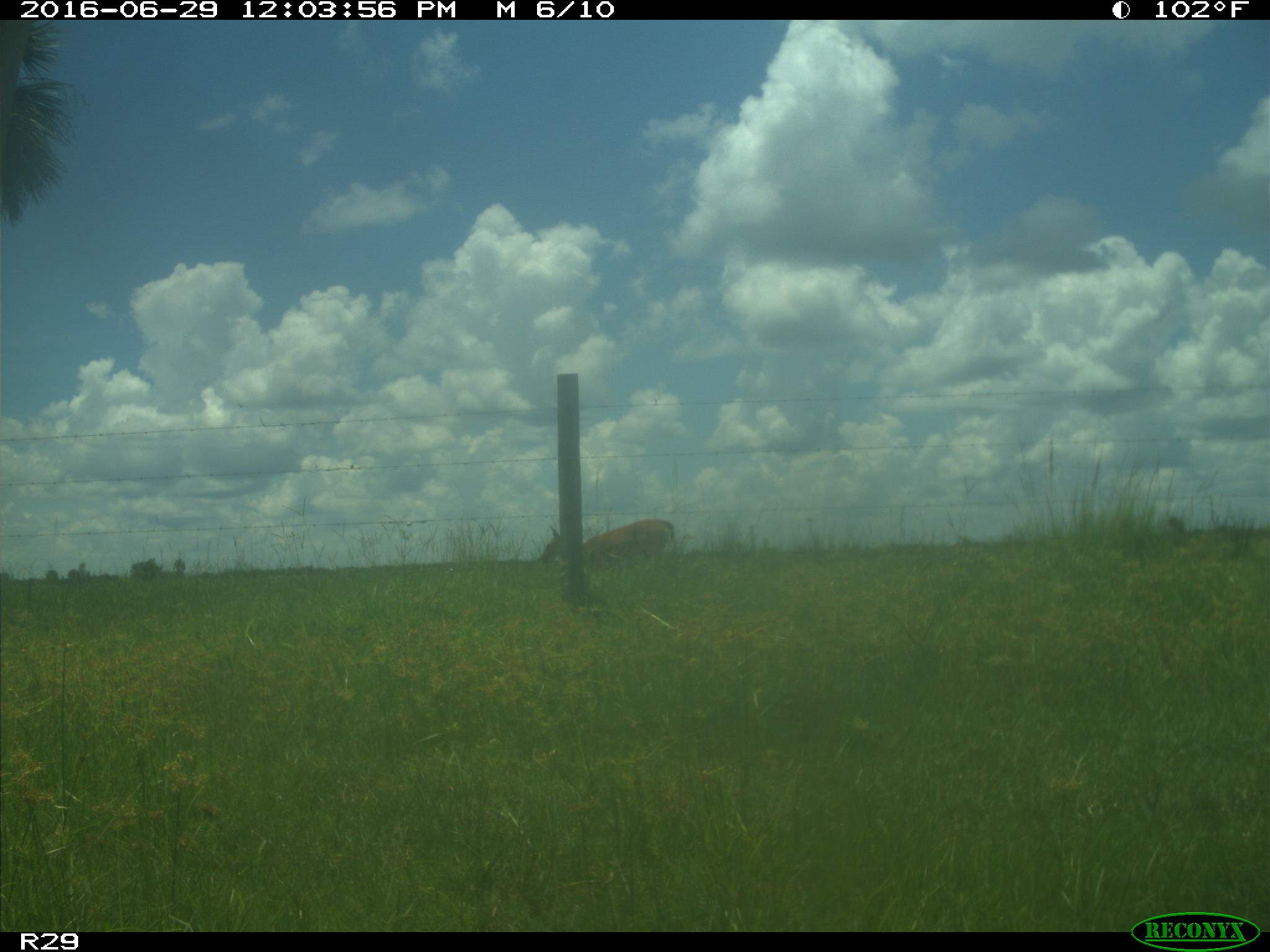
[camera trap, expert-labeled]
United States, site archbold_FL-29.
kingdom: Animalia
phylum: Chordata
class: Mammalia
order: Artiodactyla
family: Cervidae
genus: Odocoileus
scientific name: Odocoileus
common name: deer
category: unidentified deer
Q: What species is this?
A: Unidentified deer (deer) (Odocoileus).